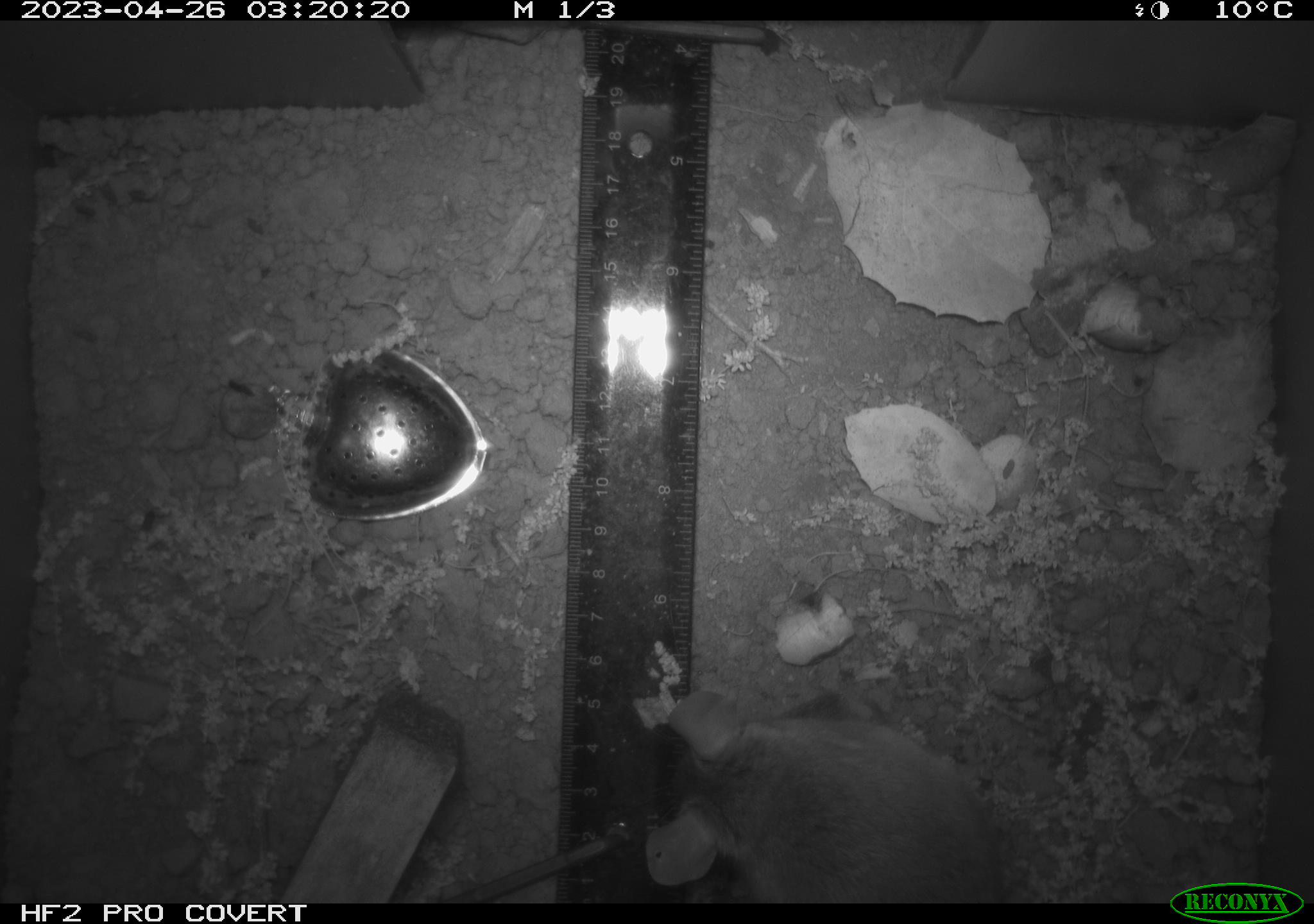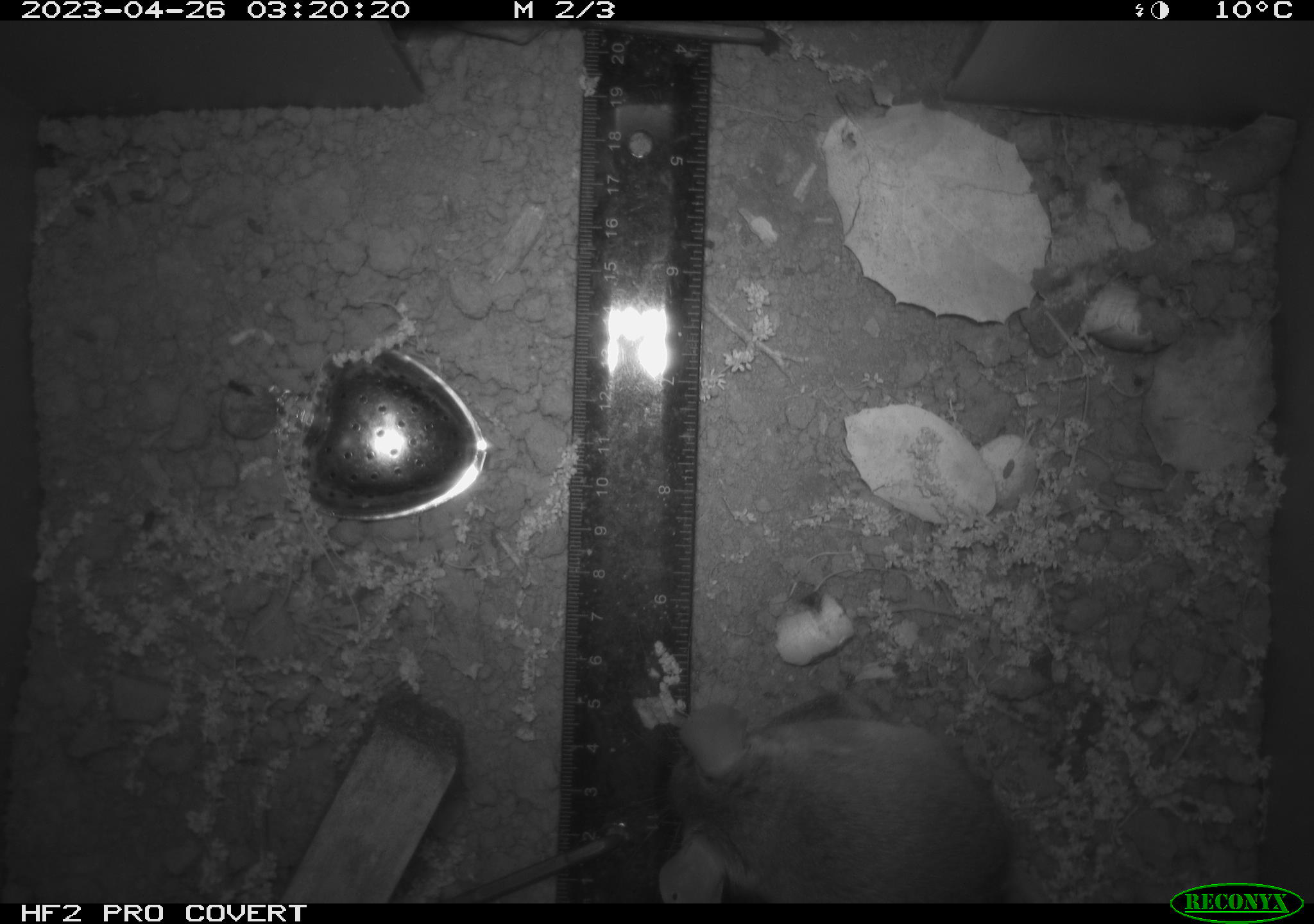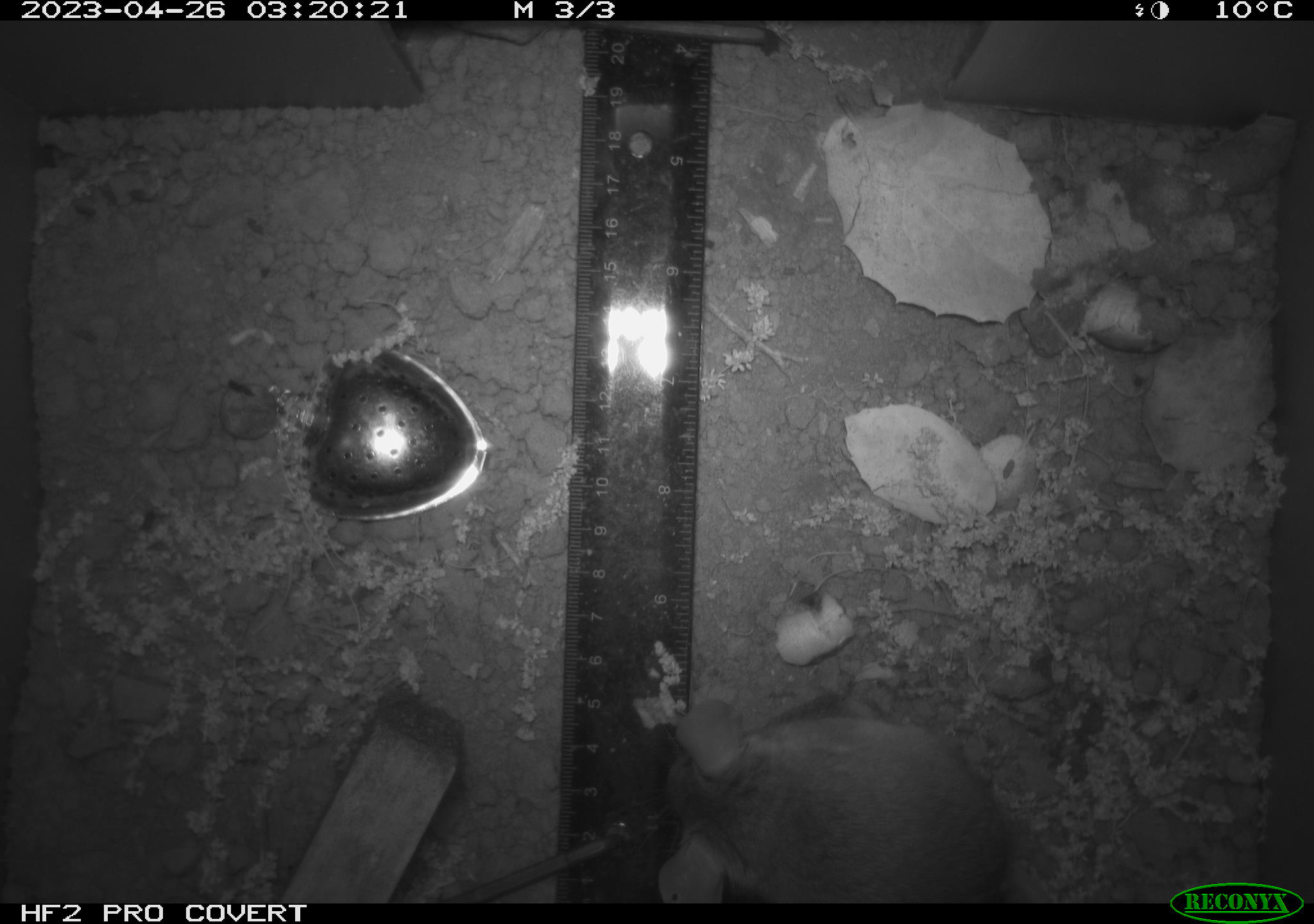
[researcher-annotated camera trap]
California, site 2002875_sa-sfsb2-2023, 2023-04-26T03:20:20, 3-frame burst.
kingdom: Animalia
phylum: Chordata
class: Mammalia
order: Rodentia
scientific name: Rodentia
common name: mouse species